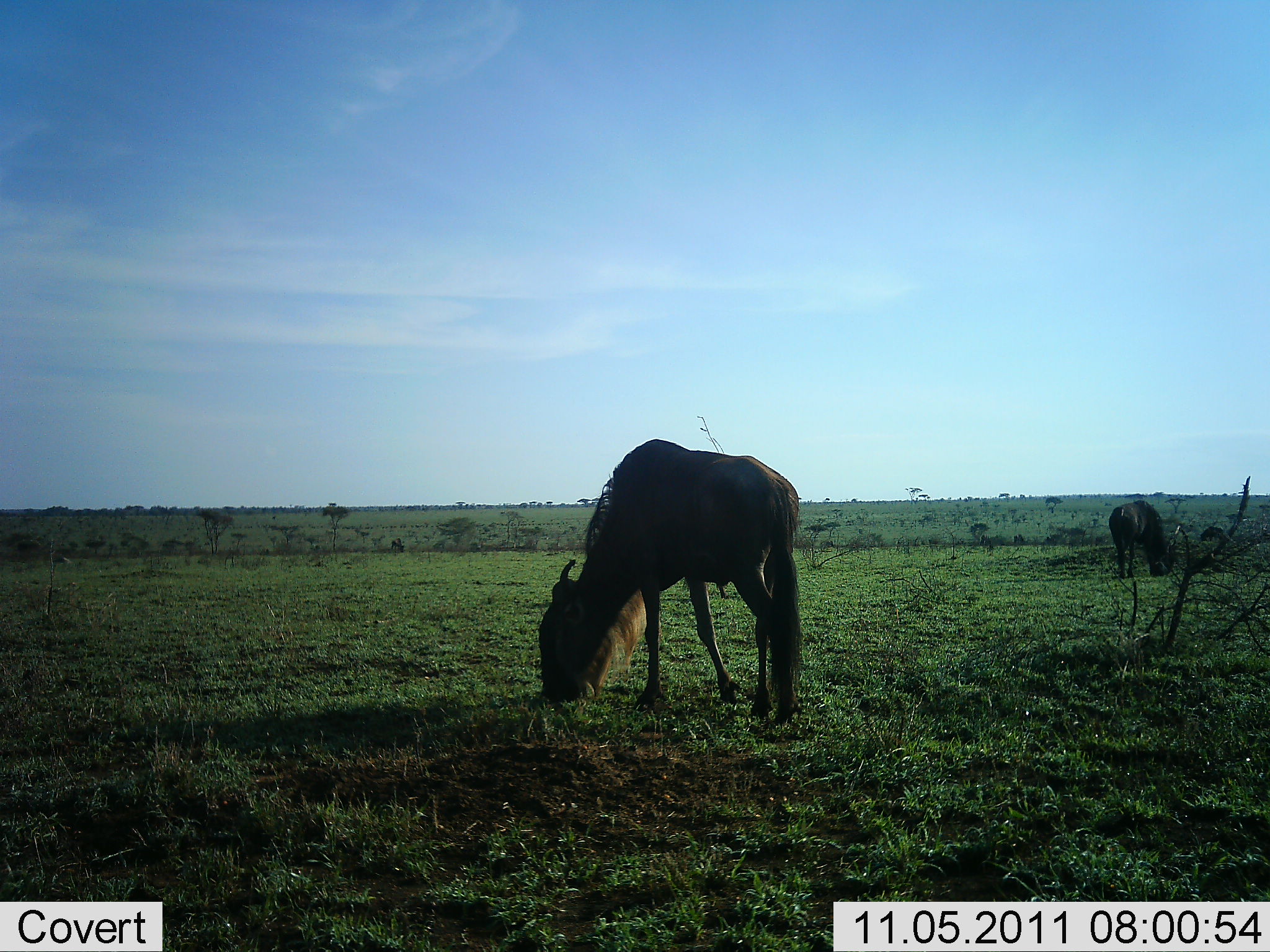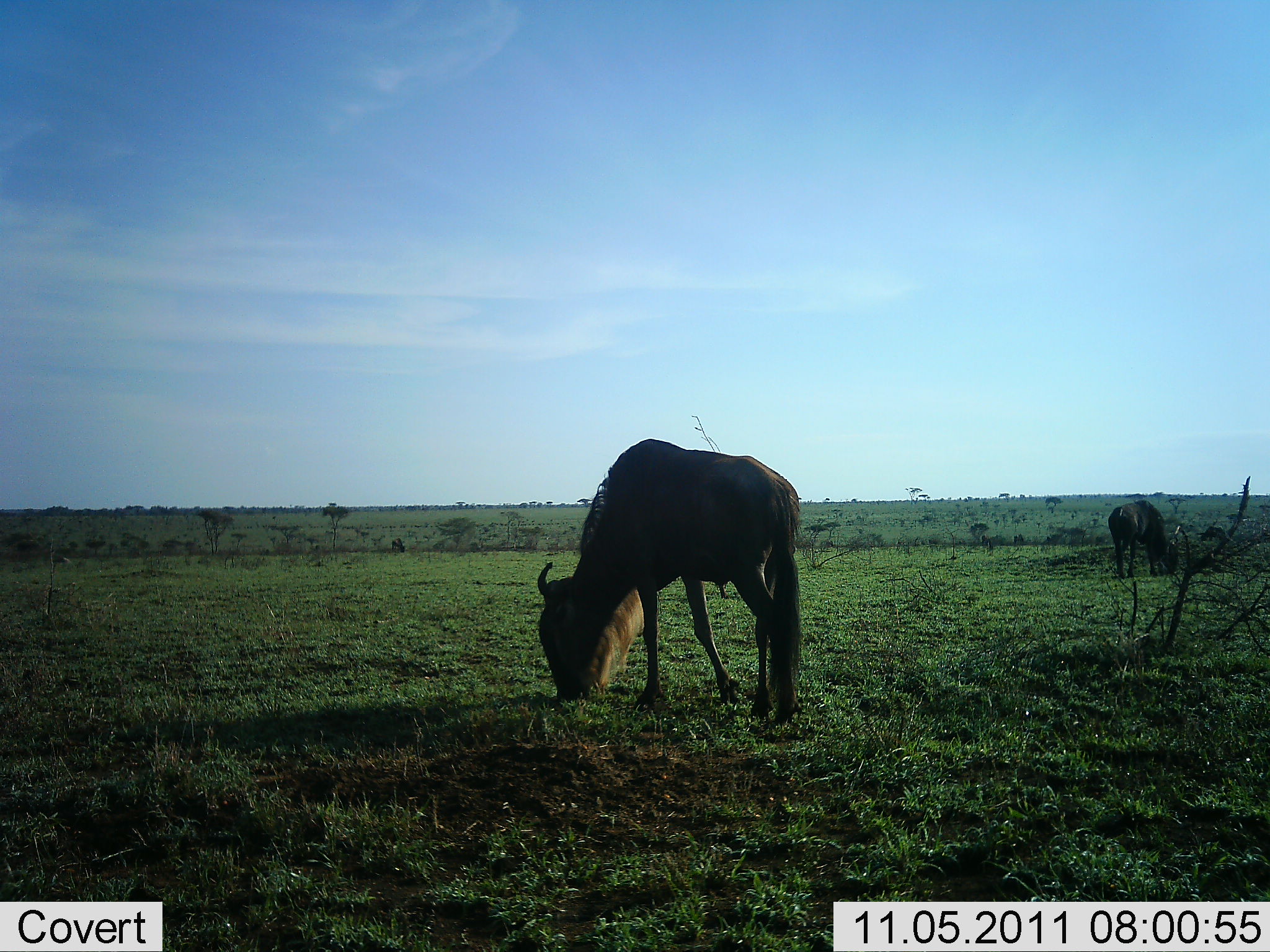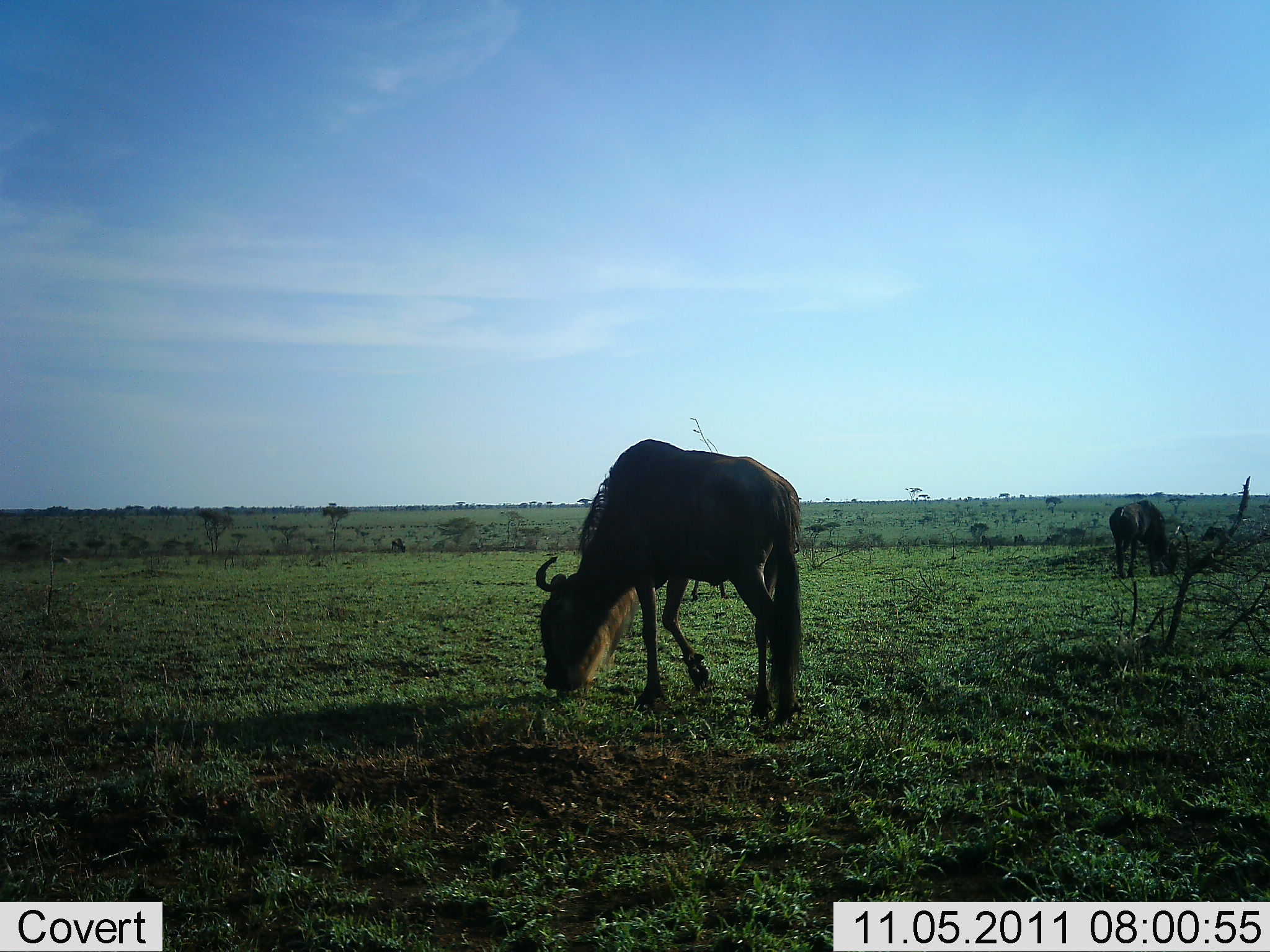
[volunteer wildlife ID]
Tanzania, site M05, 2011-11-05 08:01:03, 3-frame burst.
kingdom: Animalia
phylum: Chordata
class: Mammalia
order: Artiodactyla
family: Bovidae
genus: Connochaetes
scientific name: Connochaetes taurinus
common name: blue wildebeest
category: wildebeest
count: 2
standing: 17%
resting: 0%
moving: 8%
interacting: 0%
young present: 0%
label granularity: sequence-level